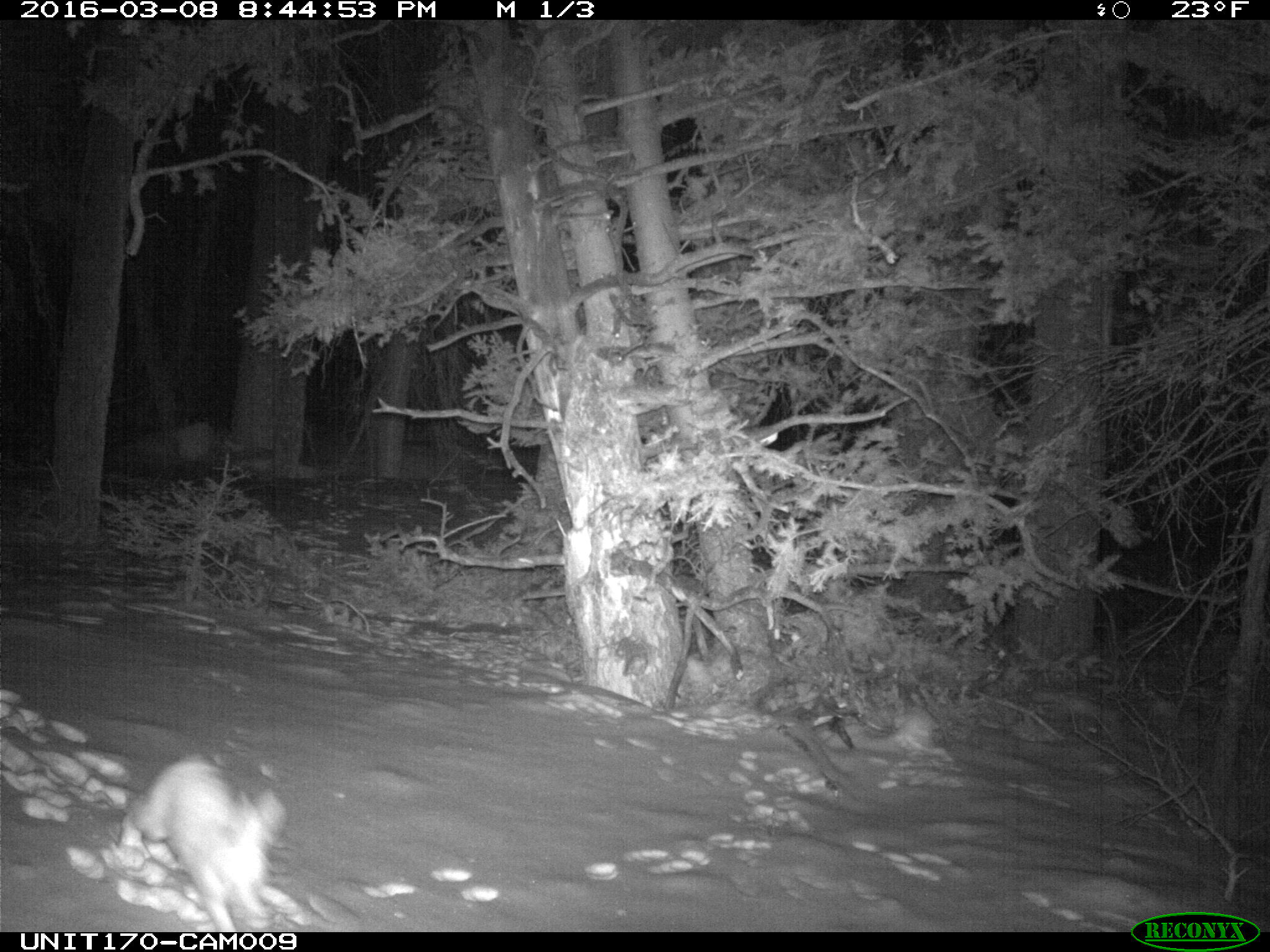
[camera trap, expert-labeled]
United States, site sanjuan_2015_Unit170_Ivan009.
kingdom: Animalia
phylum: Chordata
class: Mammalia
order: Lagomorpha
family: Leporidae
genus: Lepus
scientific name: Lepus americanus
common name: snowshoe hare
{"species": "Lepus americanus (snowshoe hare)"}